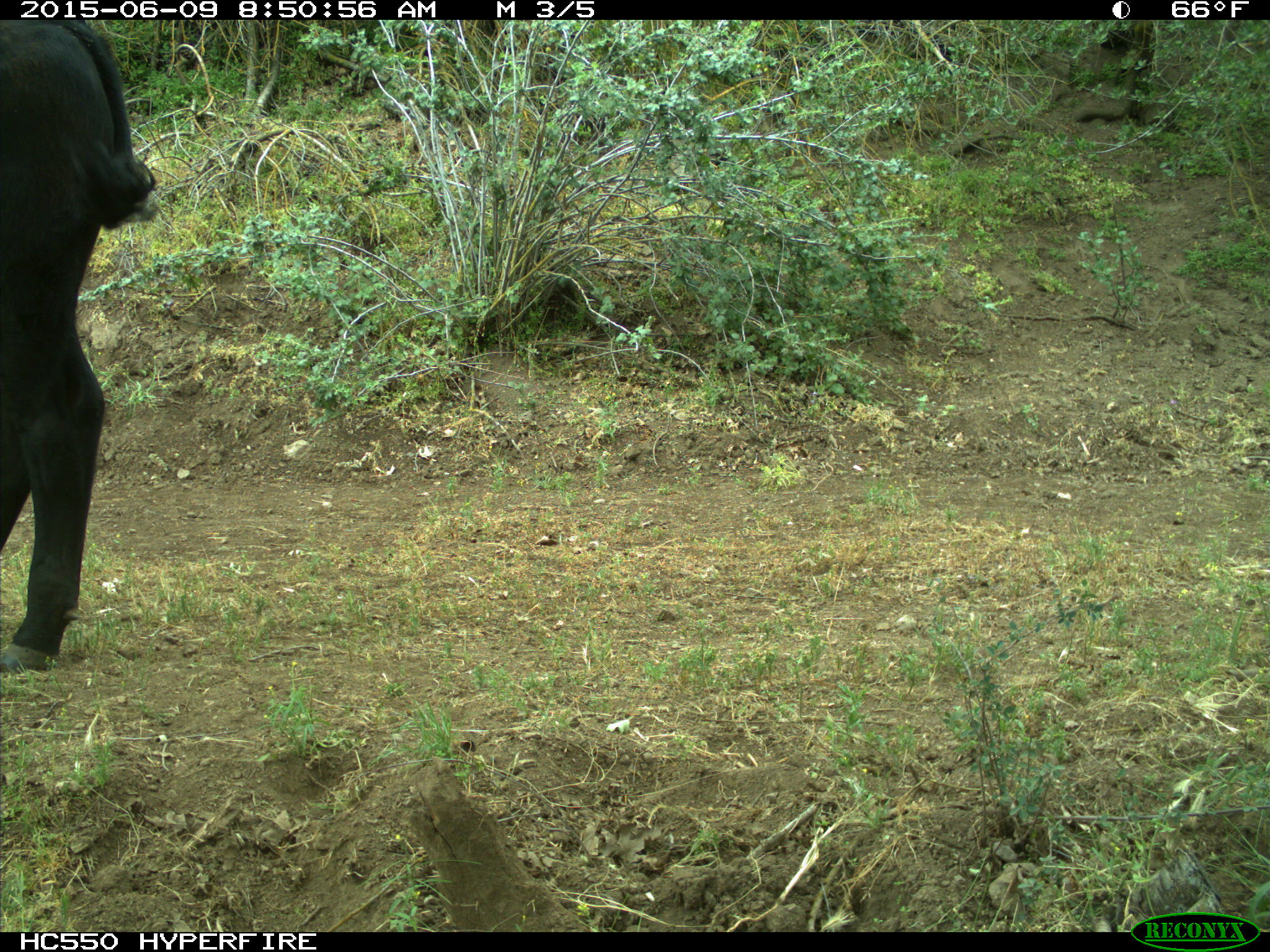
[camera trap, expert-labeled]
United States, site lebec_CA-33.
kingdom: Animalia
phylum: Chordata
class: Mammalia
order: Artiodactyla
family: Bovidae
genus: Bos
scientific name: Bos taurus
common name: domestic cow